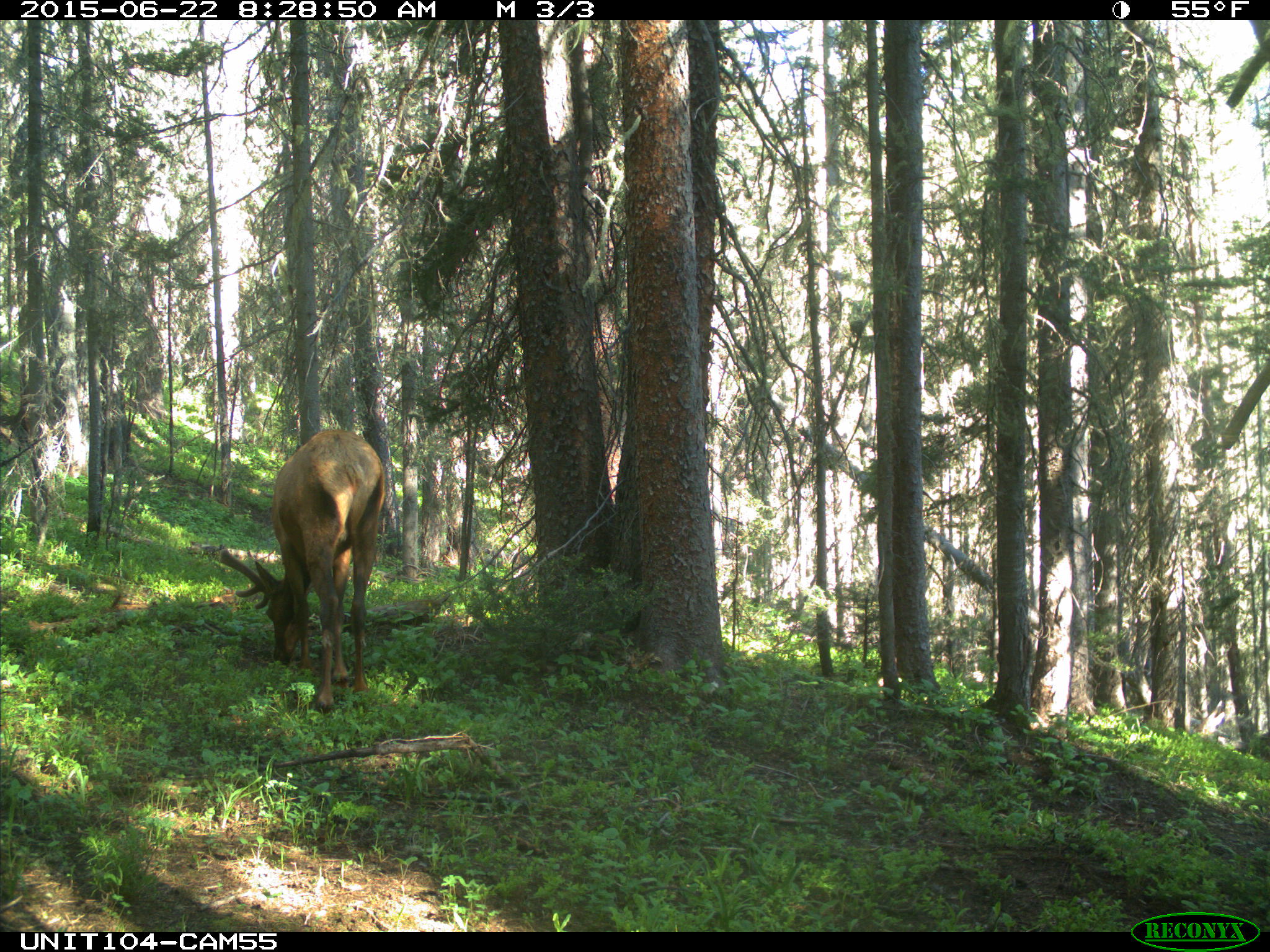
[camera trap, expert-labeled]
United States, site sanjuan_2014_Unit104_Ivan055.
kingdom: Animalia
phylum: Chordata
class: Mammalia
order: Artiodactyla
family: Cervidae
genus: Cervus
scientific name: Cervus elaphus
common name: red deer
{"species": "Cervus elaphus (red deer)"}